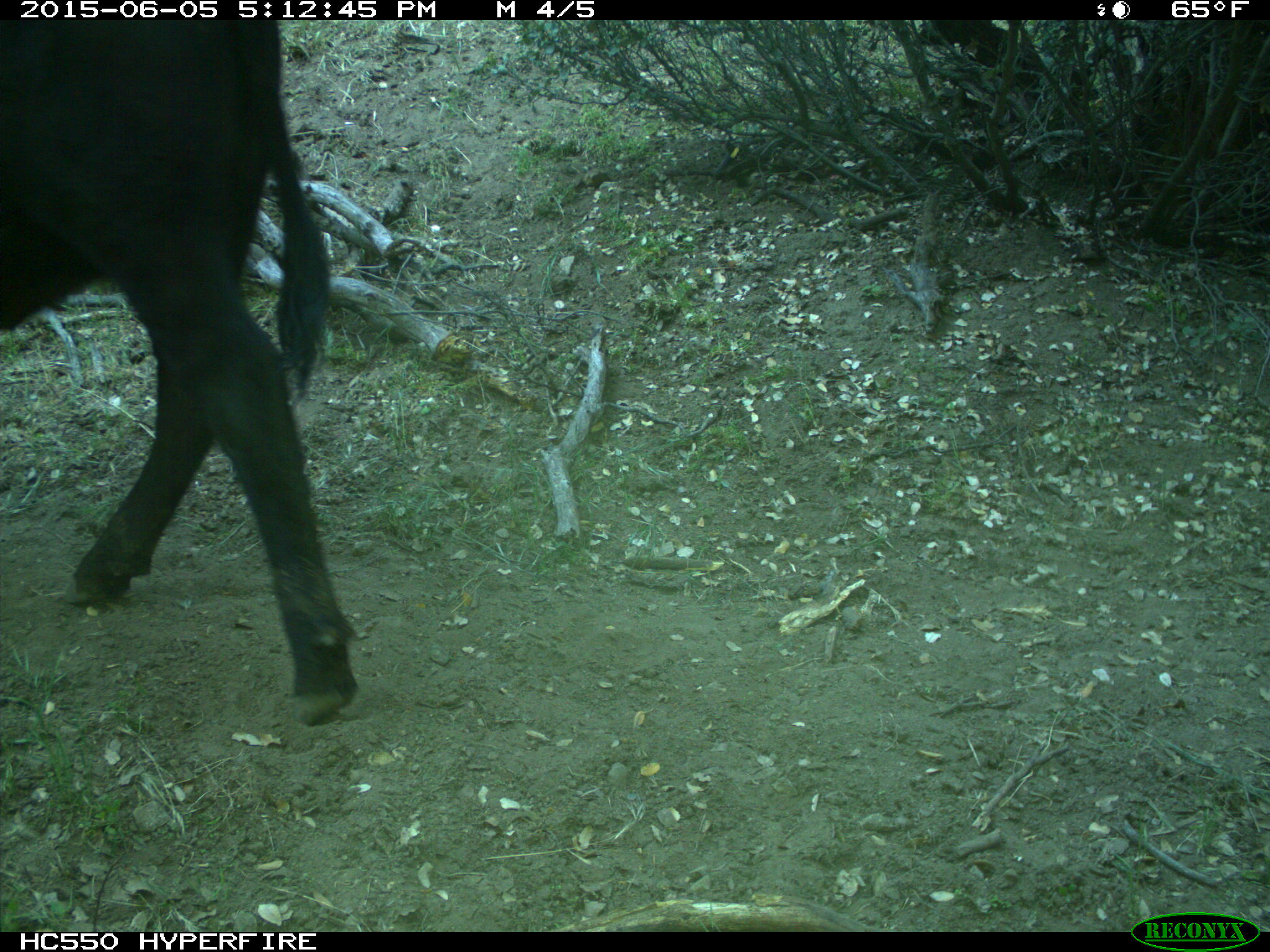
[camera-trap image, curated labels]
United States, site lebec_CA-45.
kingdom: Animalia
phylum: Chordata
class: Mammalia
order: Artiodactyla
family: Bovidae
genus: Bos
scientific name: Bos taurus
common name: domestic cow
Bos taurus (domestic cow).